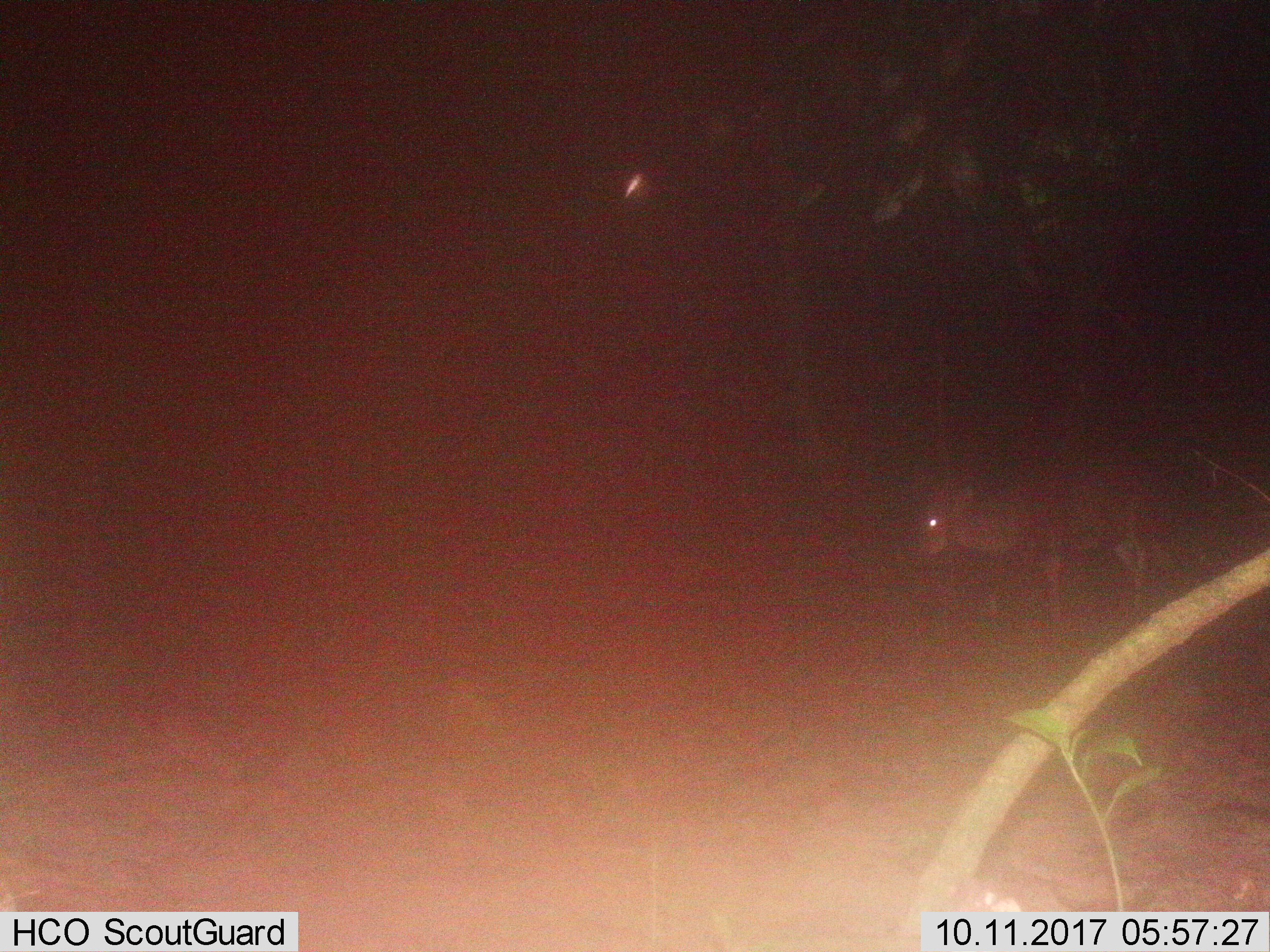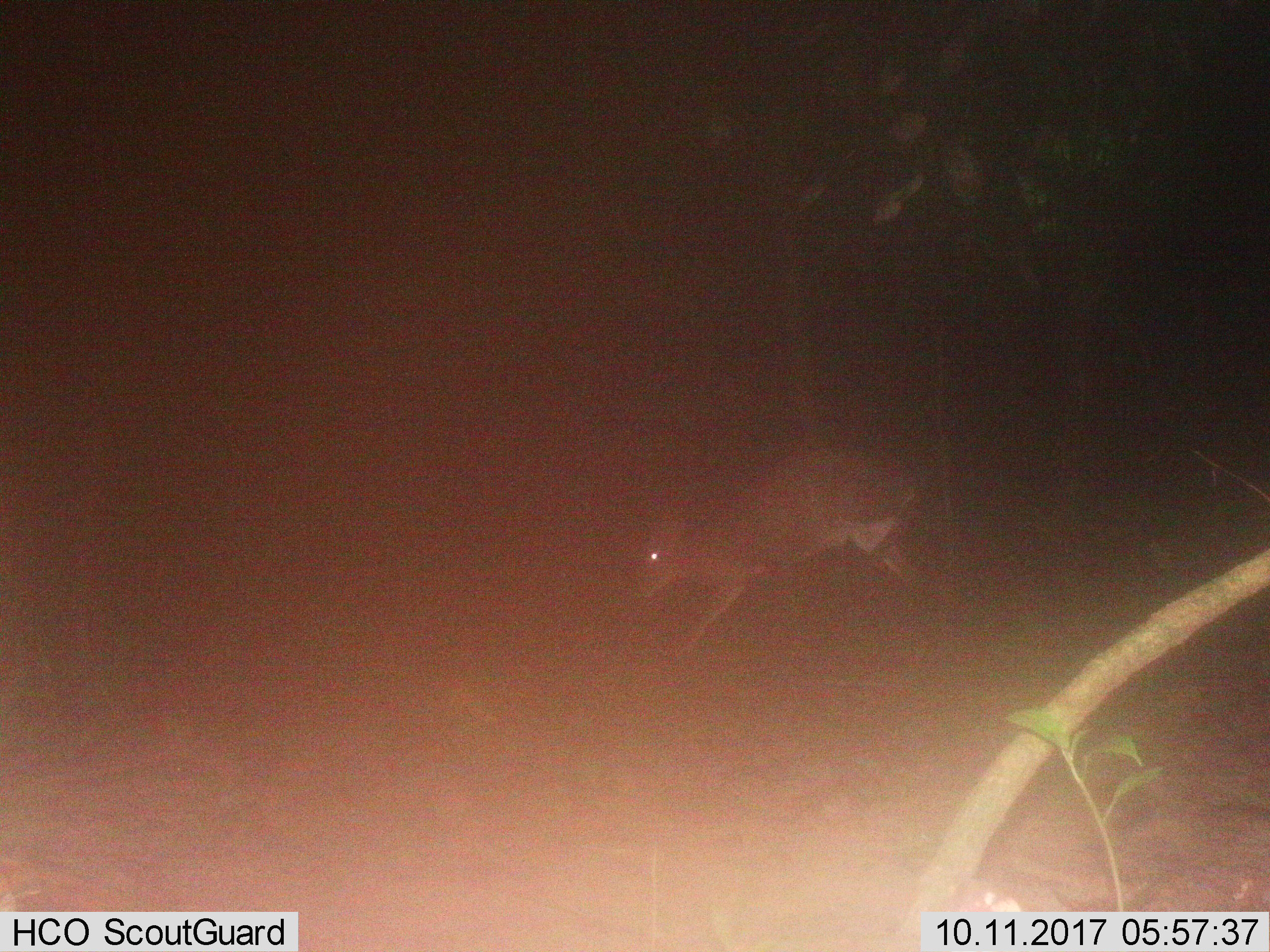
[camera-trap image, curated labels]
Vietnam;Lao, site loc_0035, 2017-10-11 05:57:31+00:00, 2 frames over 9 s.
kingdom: Animalia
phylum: Chordata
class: Mammalia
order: Artiodactyla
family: Cervidae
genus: Muntiacus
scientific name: Muntiacus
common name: muntjacs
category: unidentified muntjac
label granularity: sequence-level